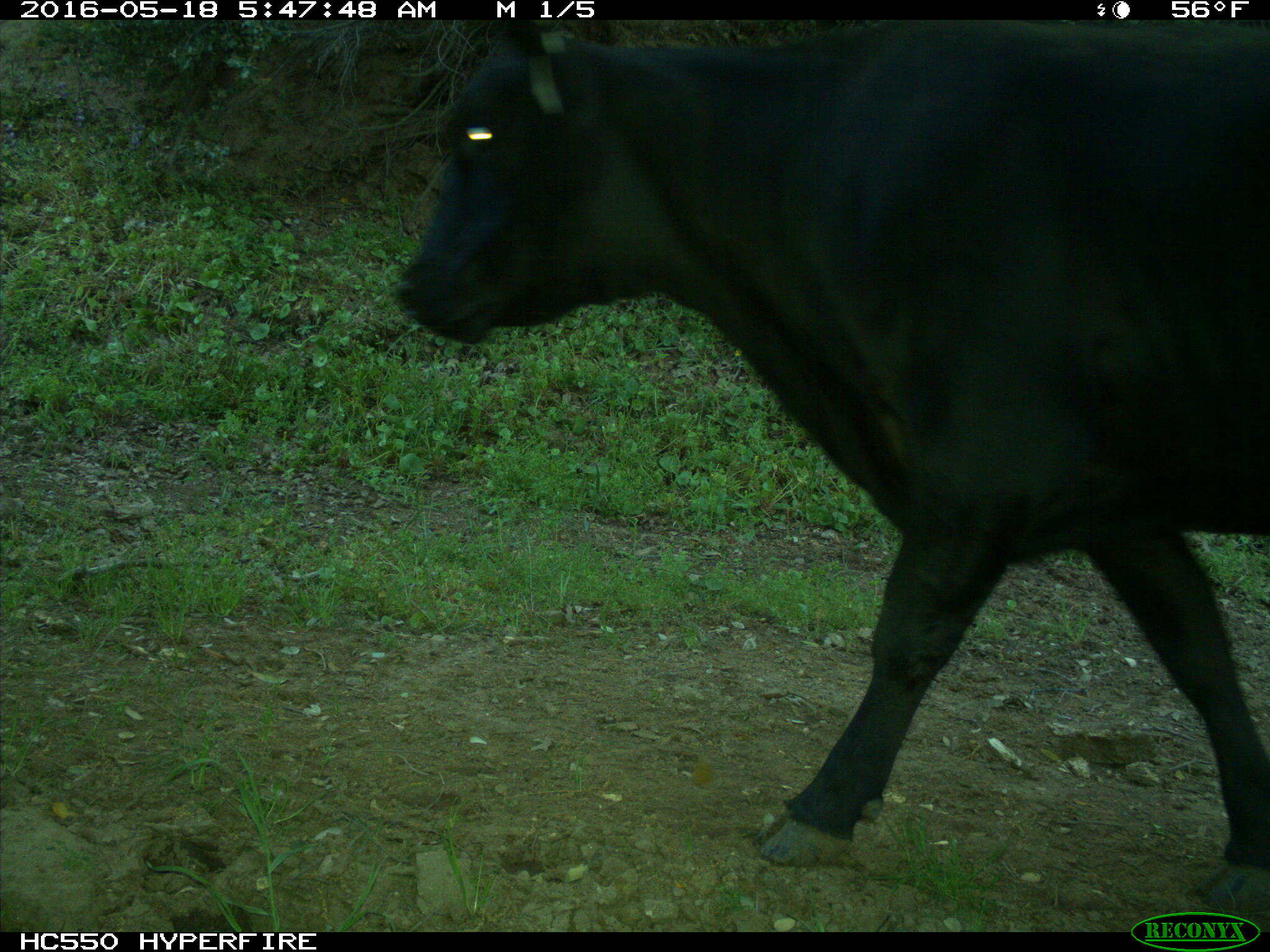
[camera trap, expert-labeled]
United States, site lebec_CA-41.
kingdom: Animalia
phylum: Chordata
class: Mammalia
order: Artiodactyla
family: Bovidae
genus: Bos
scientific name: Bos taurus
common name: domestic cow